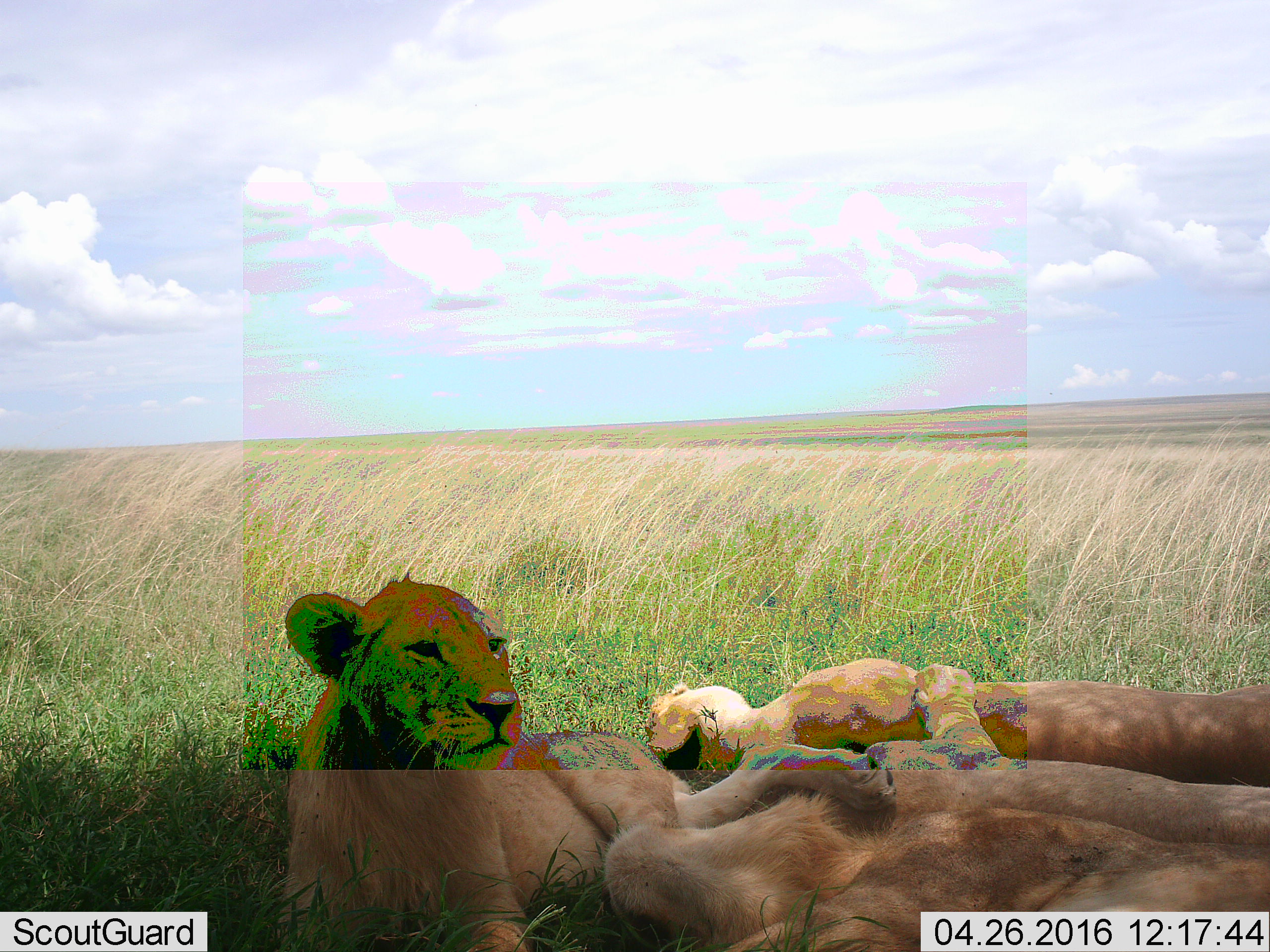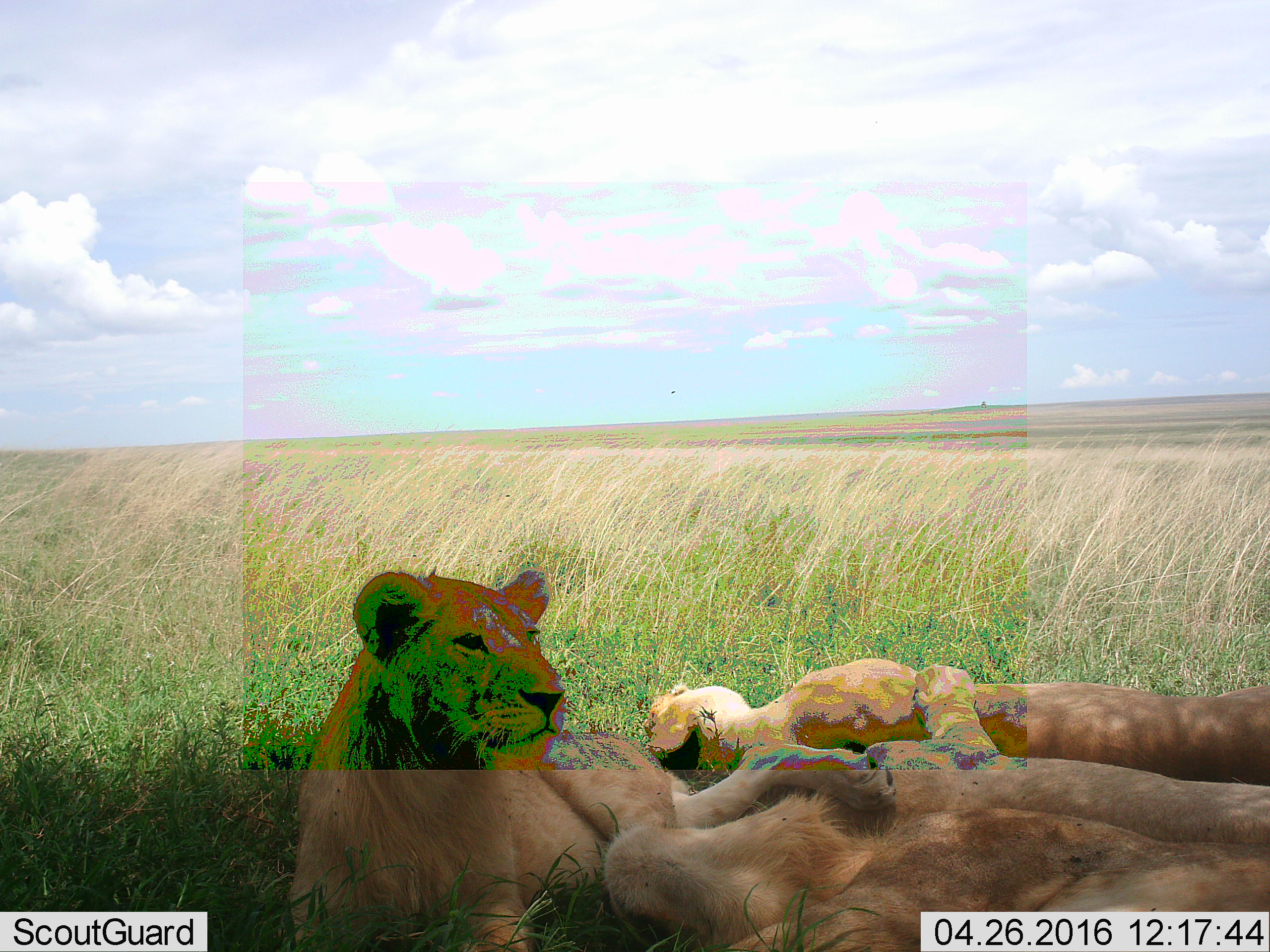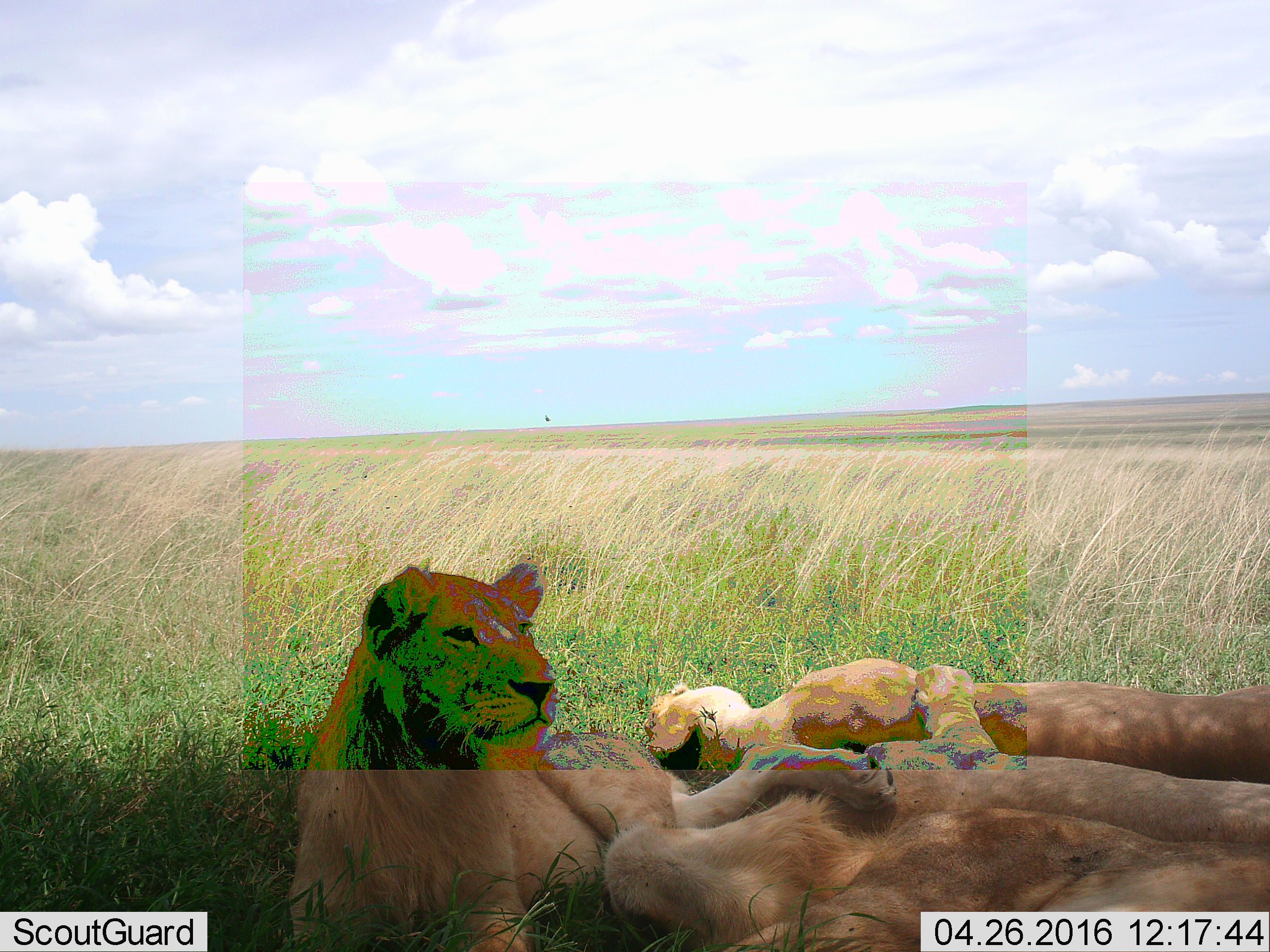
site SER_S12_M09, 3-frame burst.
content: unidentified animal